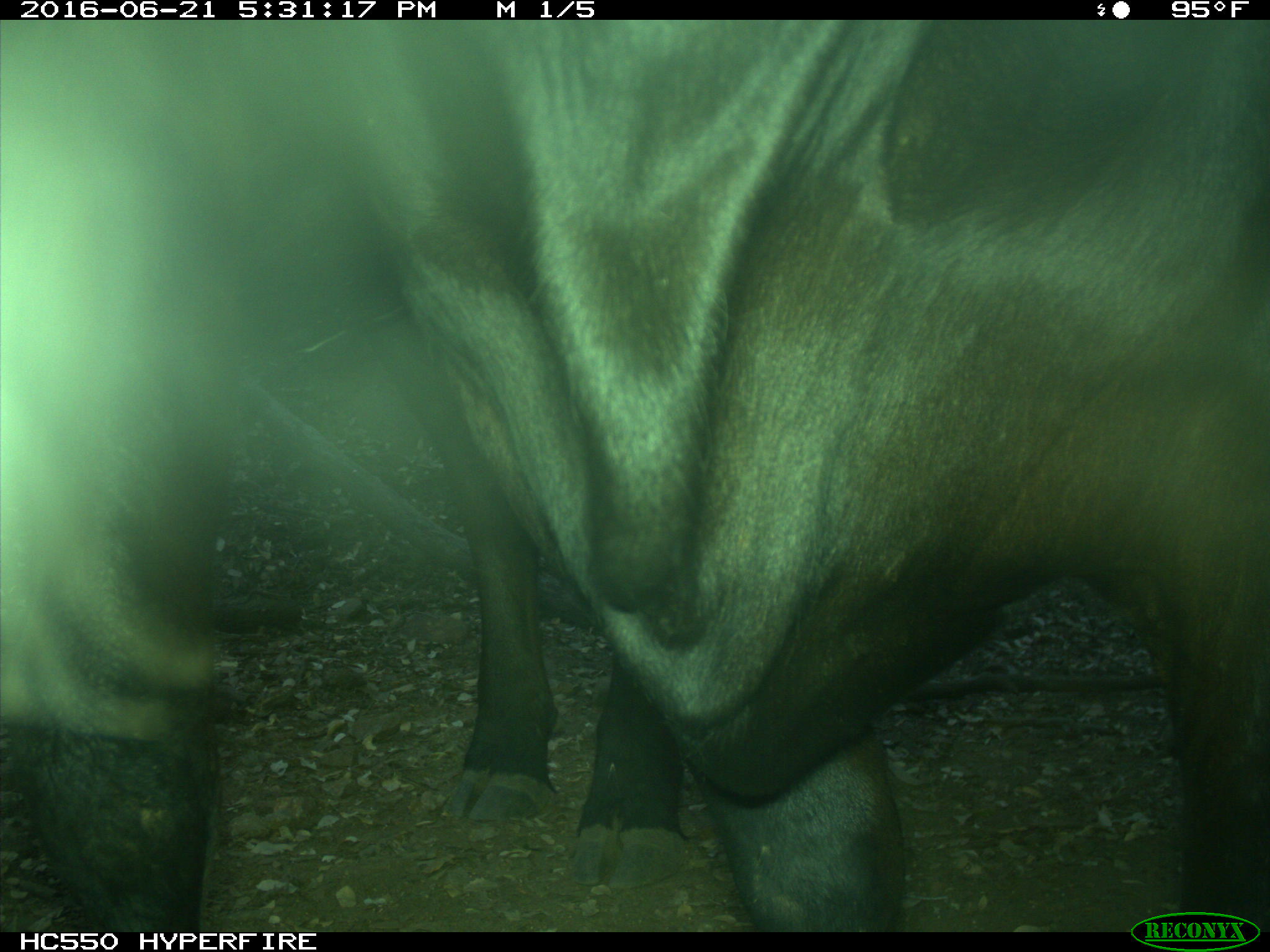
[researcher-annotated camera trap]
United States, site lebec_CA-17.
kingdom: Animalia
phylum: Chordata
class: Mammalia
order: Artiodactyla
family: Bovidae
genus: Bos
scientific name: Bos taurus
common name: domestic cow